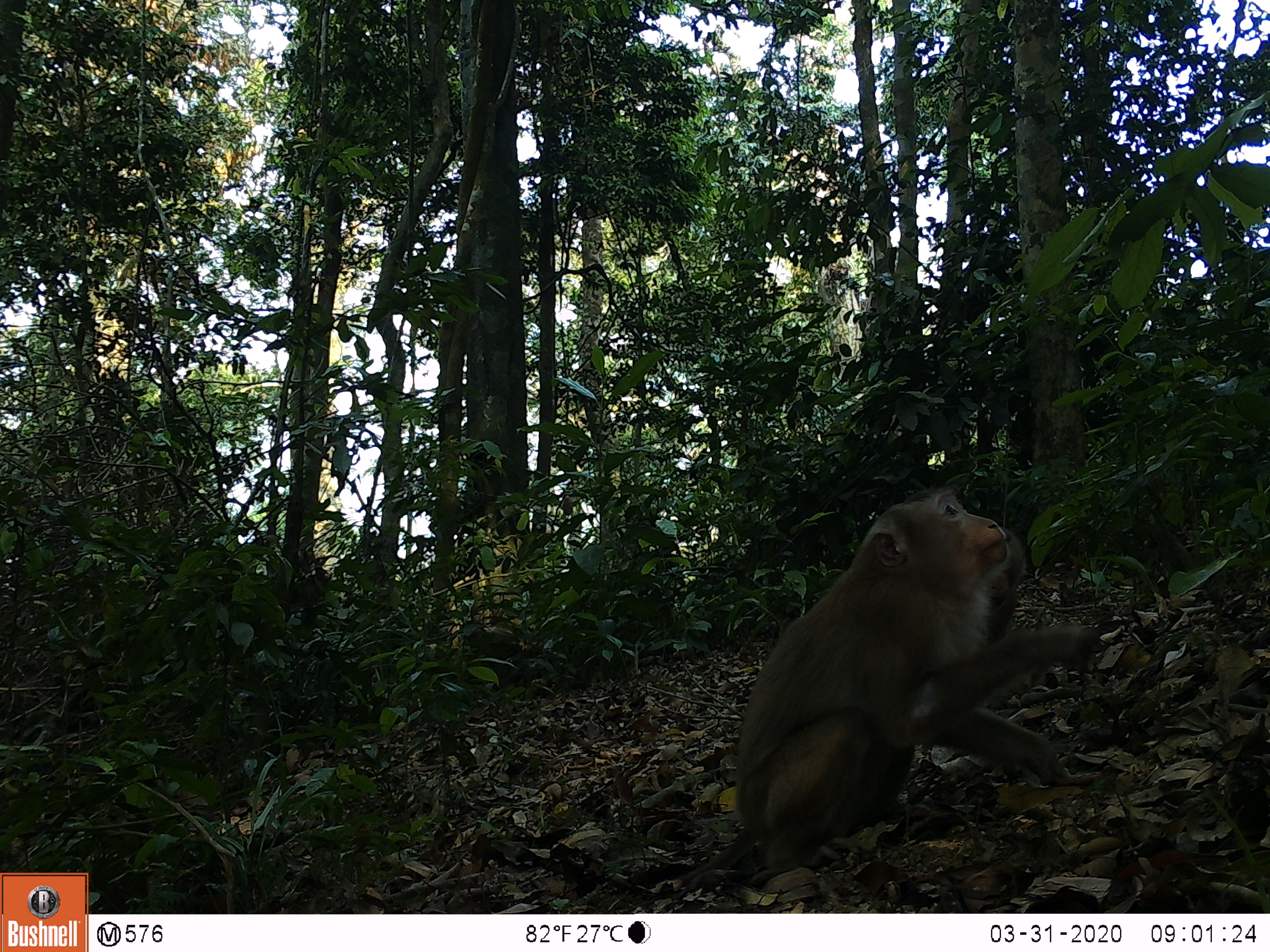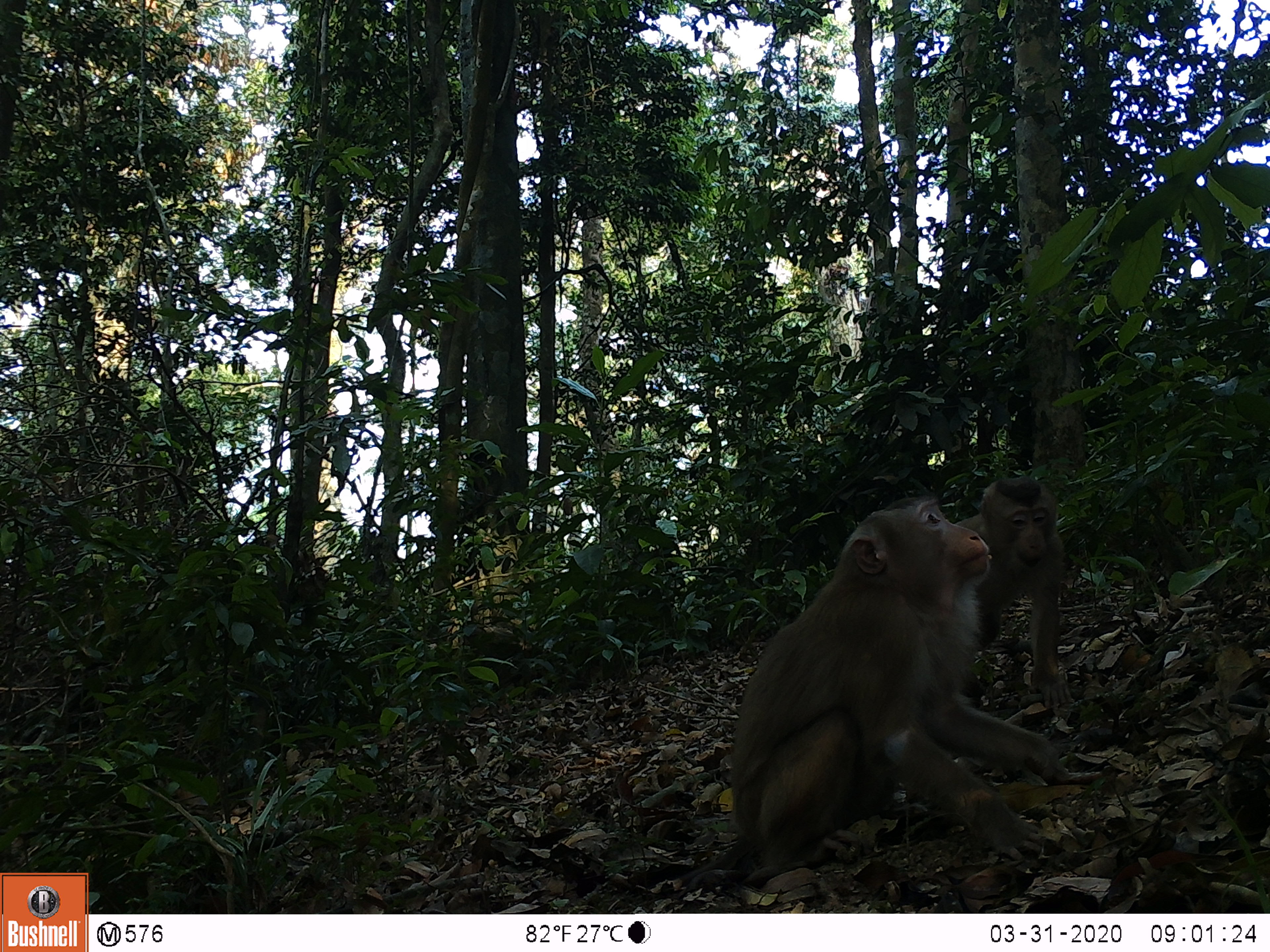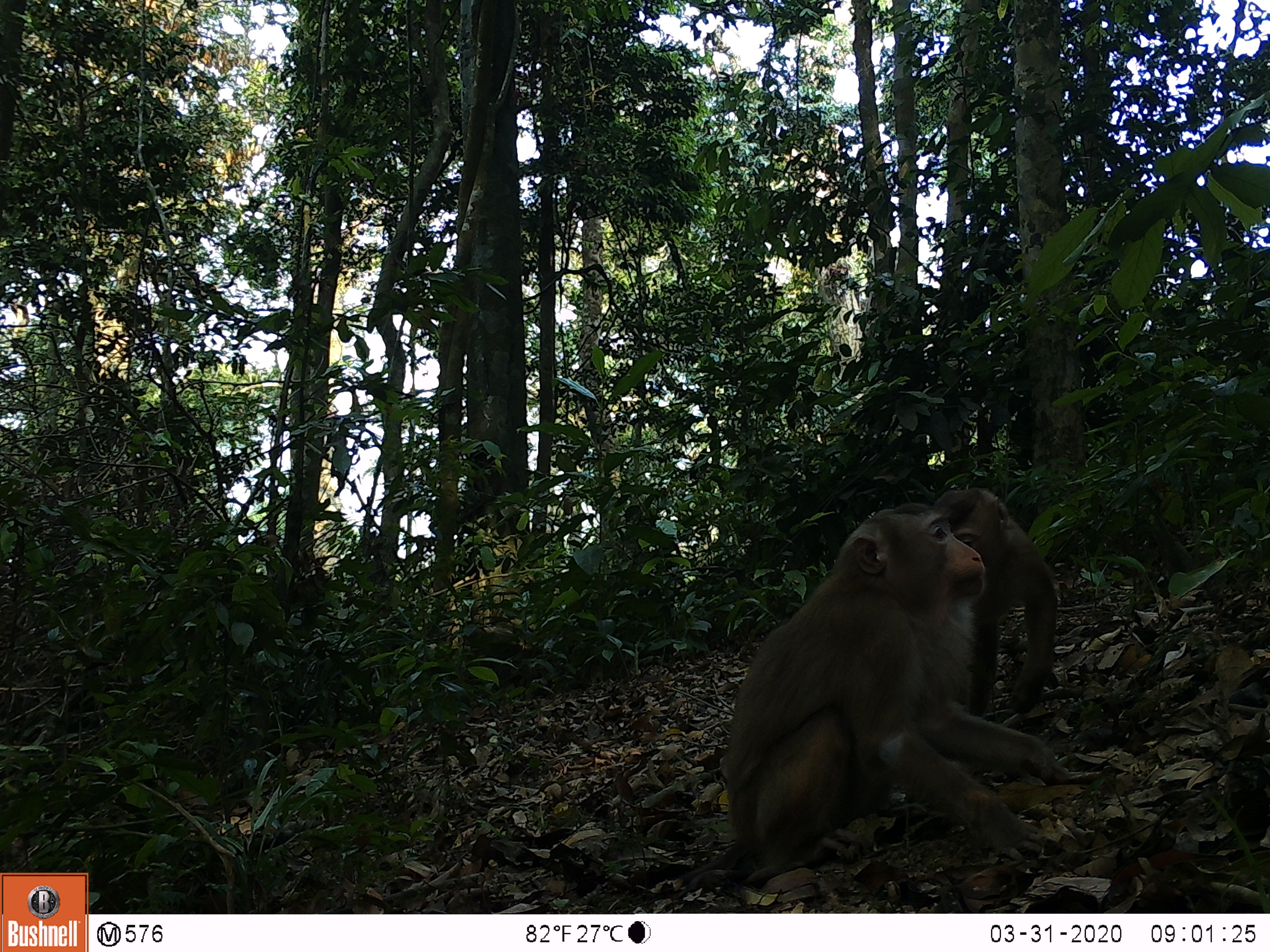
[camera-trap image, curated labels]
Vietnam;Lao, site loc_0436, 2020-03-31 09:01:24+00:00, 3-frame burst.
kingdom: Animalia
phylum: Chordata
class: Mammalia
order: Primates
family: Cercopithecidae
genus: Macaca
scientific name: Macaca nemestrina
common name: pig-tailed macaque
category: pig tailed macaque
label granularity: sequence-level